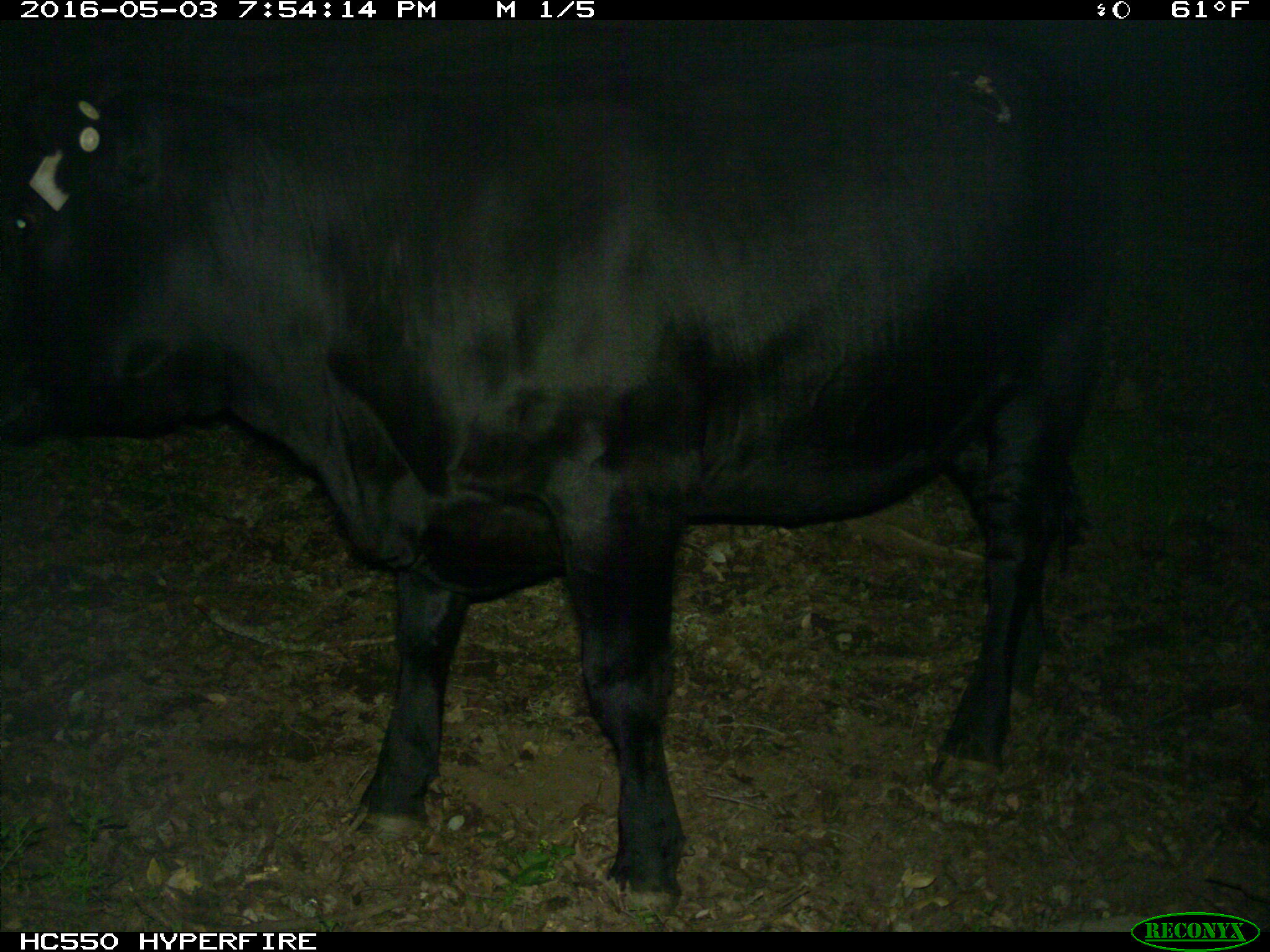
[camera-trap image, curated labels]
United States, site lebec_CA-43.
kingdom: Animalia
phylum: Chordata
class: Mammalia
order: Artiodactyla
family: Bovidae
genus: Bos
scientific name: Bos taurus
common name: domestic cow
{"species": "Bos taurus (domestic cow)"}